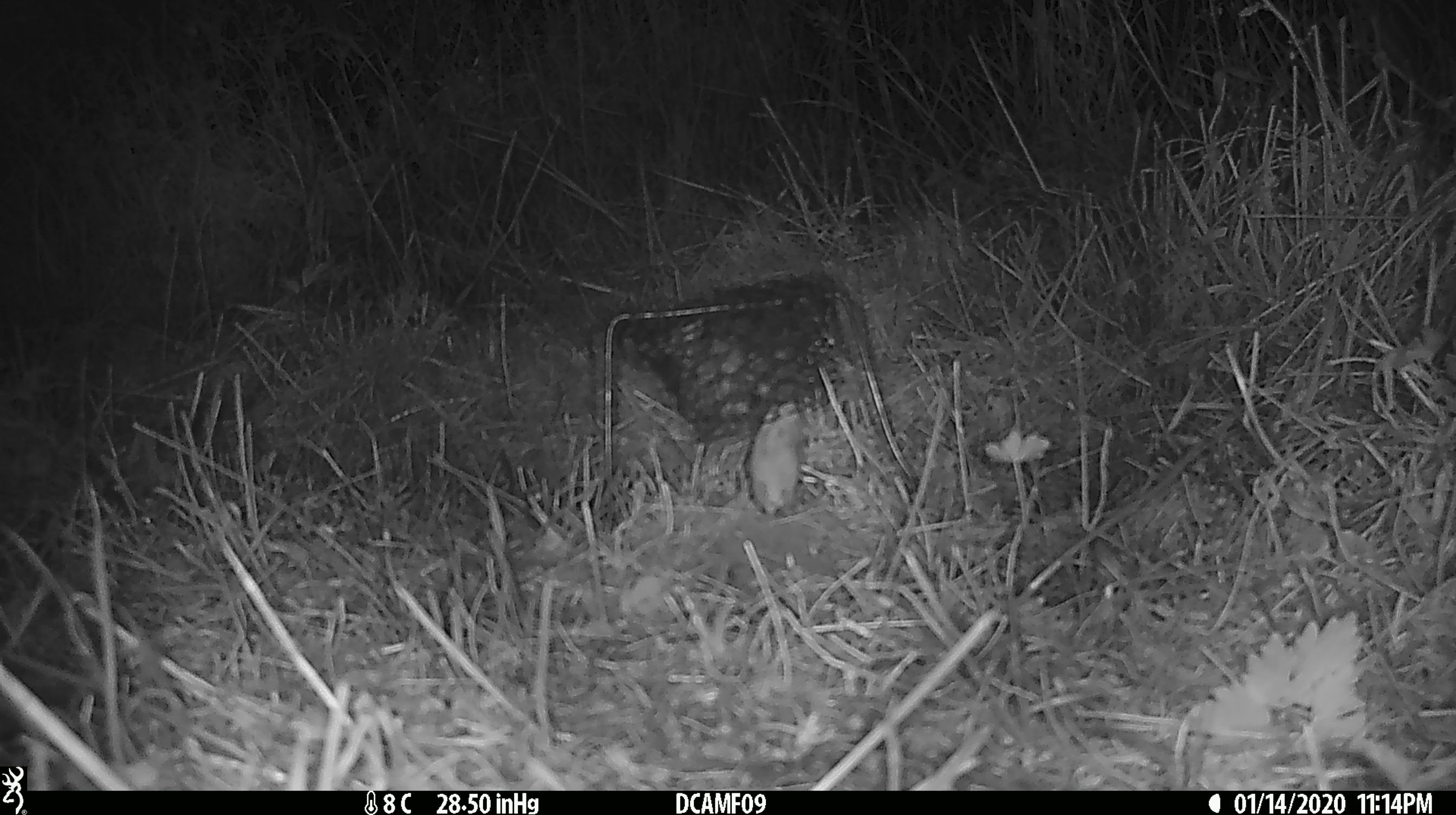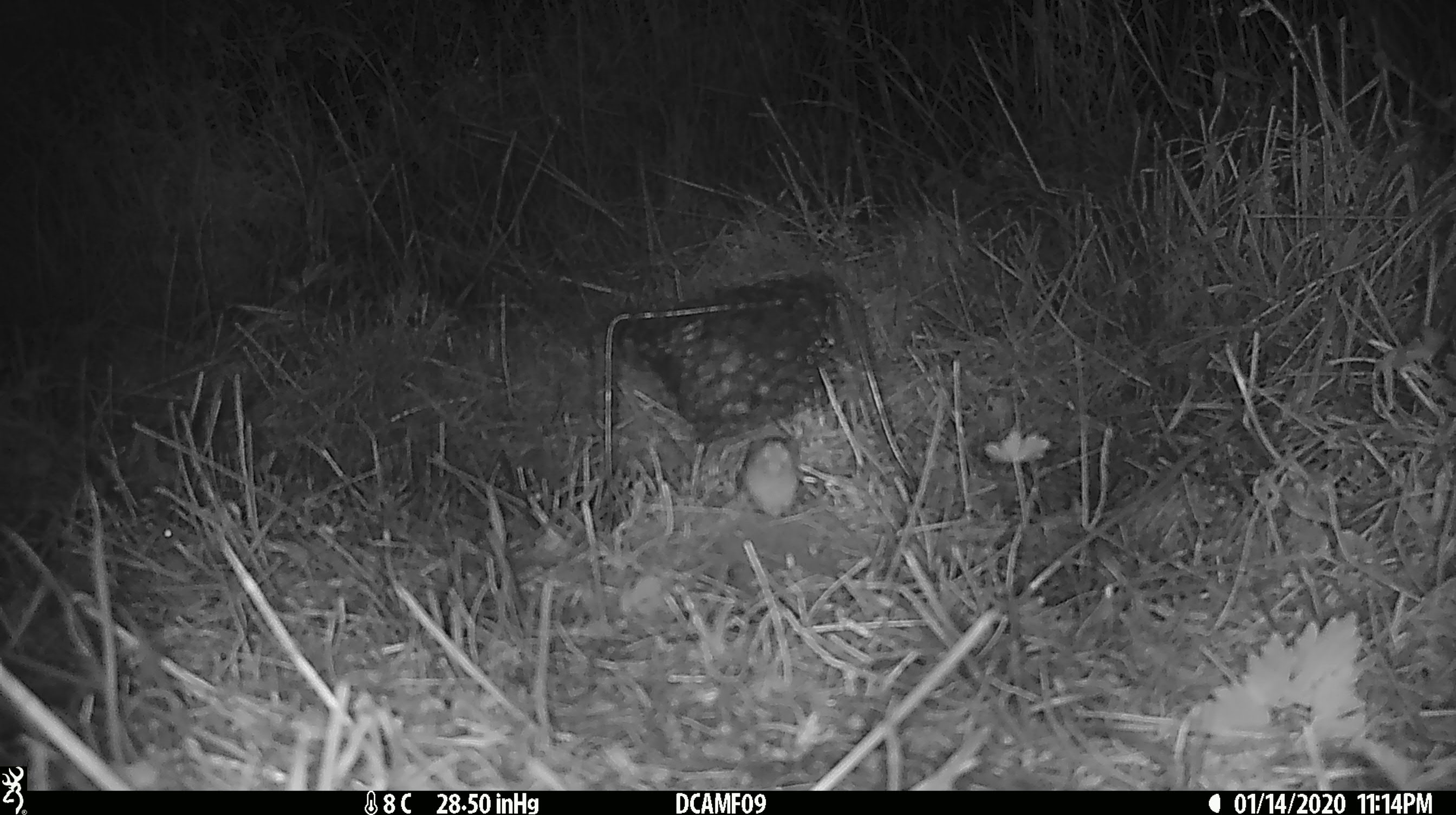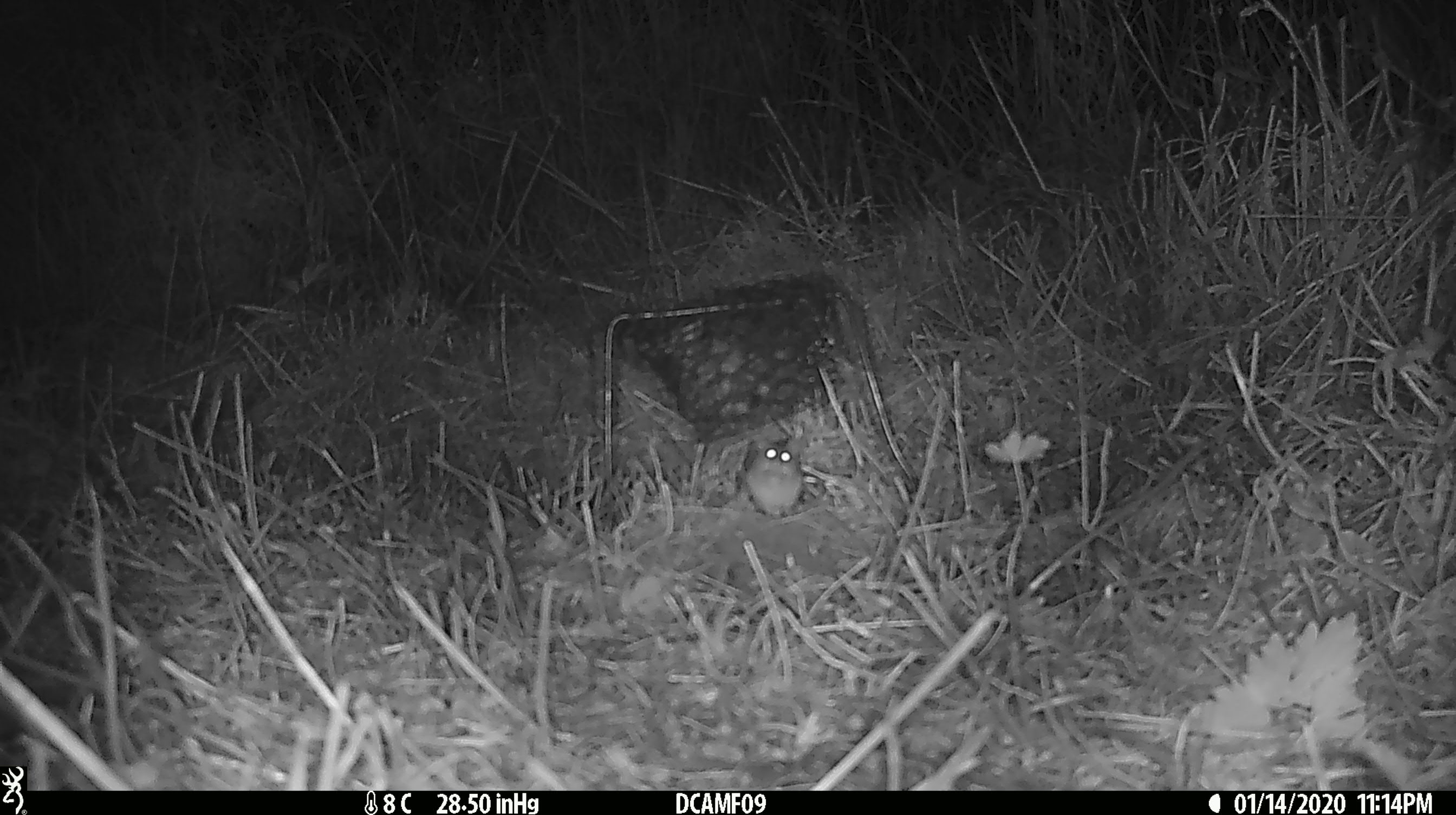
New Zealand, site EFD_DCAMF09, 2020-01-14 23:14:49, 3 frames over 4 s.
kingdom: Animalia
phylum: Chordata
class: Mammalia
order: Rodentia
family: Muridae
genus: Mus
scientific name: Mus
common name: mouse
Mouse (Mus).